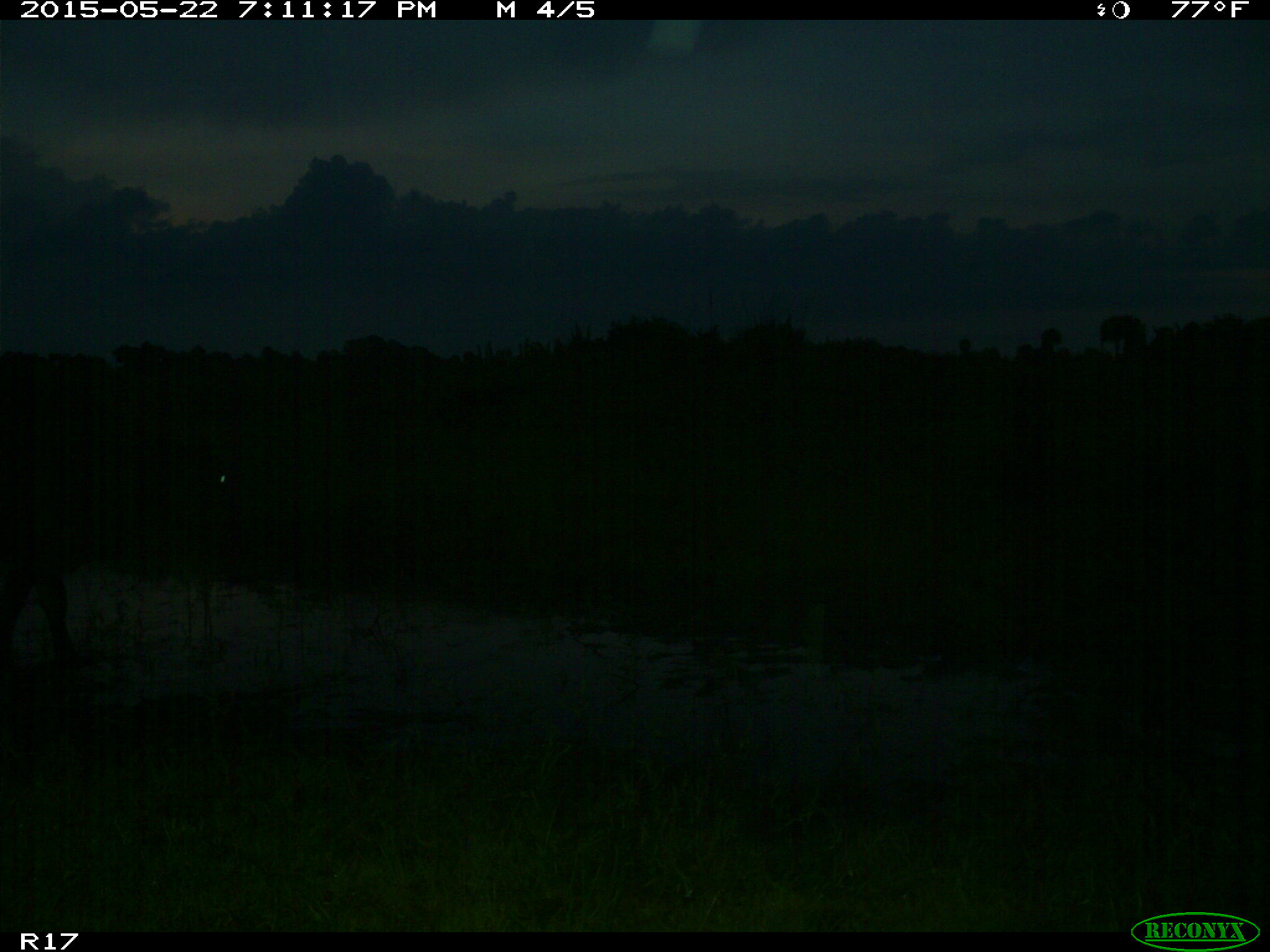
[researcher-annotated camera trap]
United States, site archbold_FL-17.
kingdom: Animalia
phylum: Chordata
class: Mammalia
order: Artiodactyla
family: Bovidae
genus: Bos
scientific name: Bos taurus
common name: domestic cow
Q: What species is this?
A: Bos taurus (domestic cow).